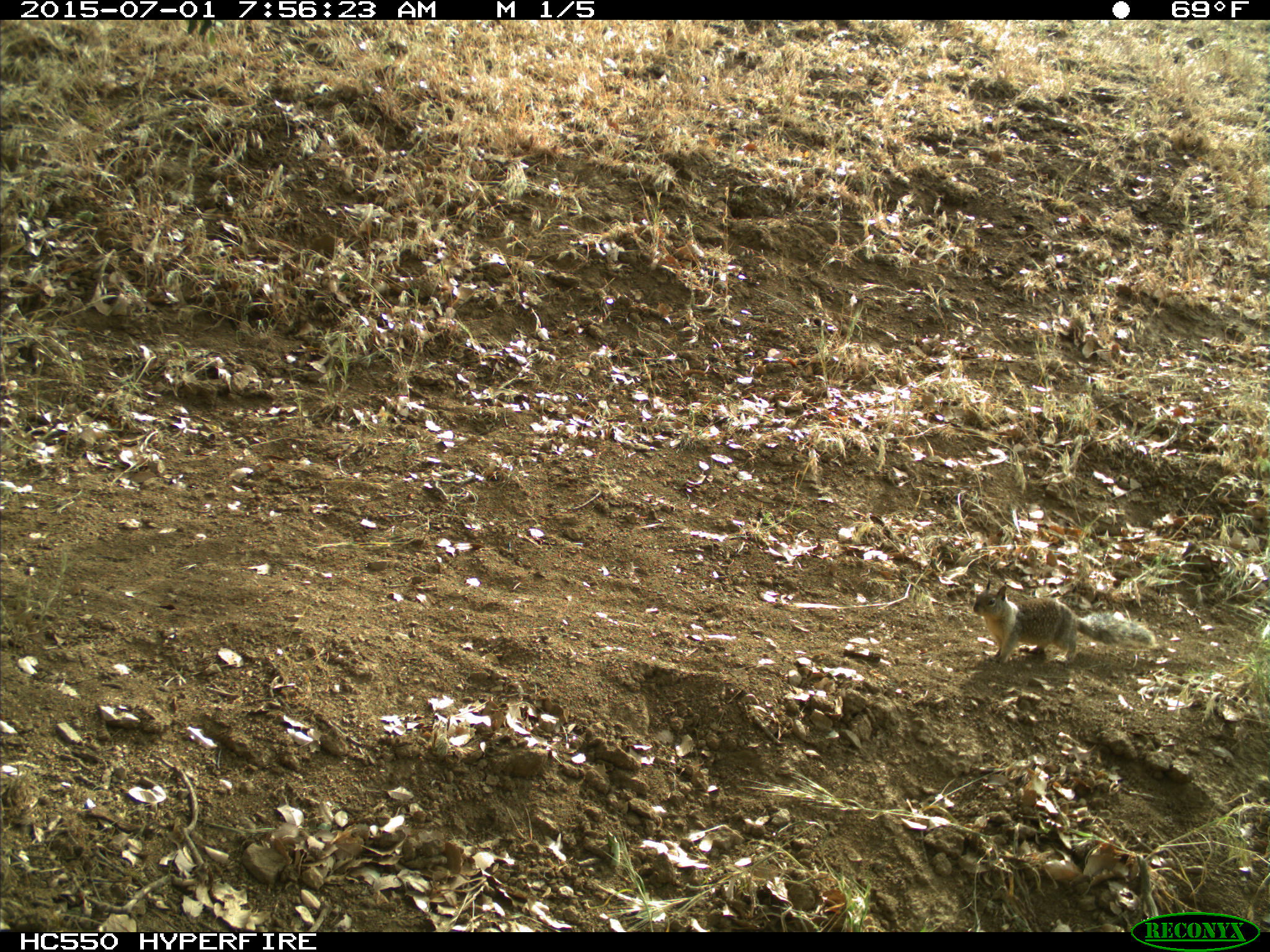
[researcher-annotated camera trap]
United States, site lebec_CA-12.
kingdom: Animalia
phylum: Chordata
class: Mammalia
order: Rodentia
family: Sciuridae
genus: Otospermophilus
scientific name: Otospermophilus beecheyi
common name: california ground squirrel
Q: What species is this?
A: Otospermophilus beecheyi (california ground squirrel).